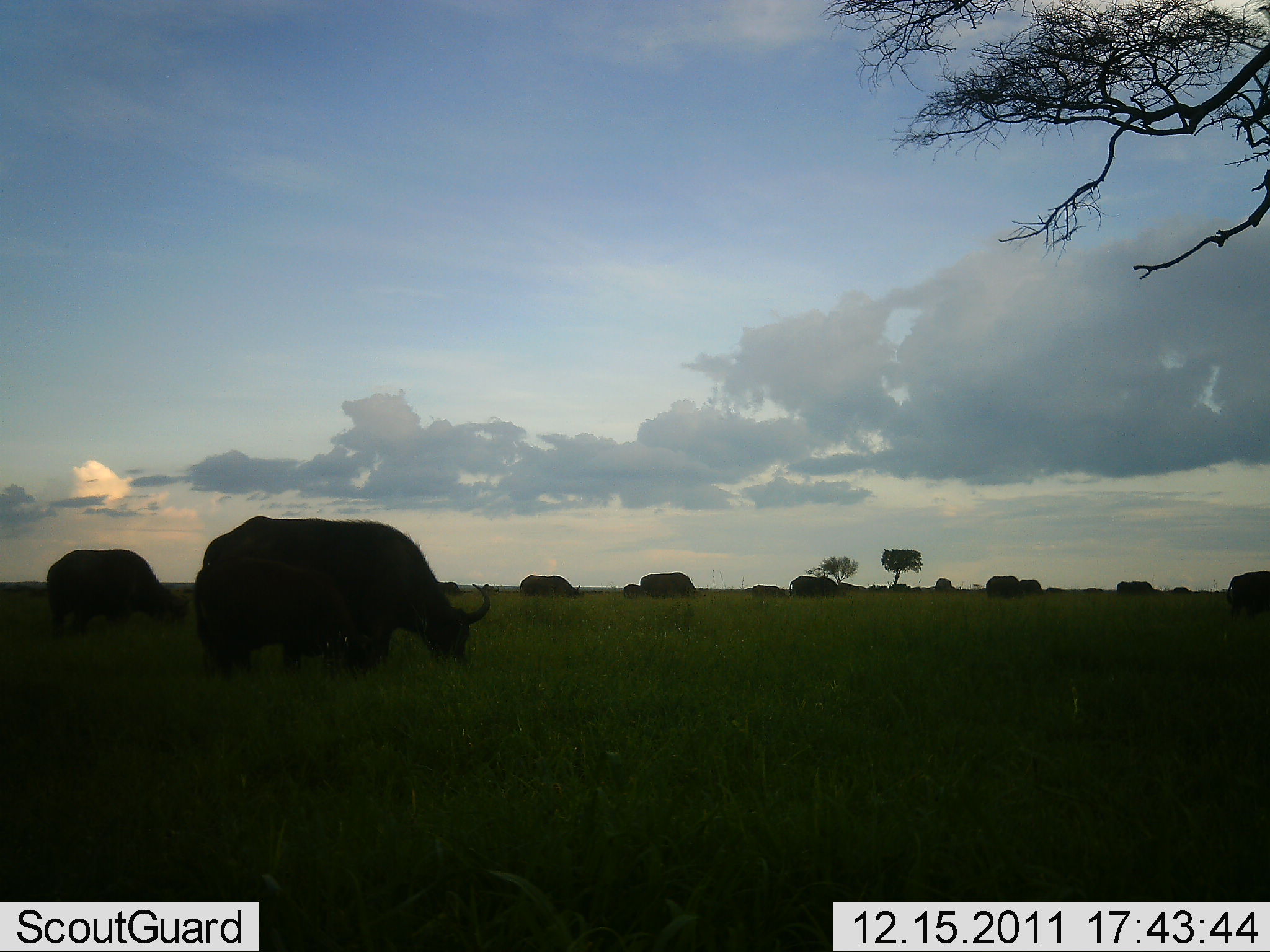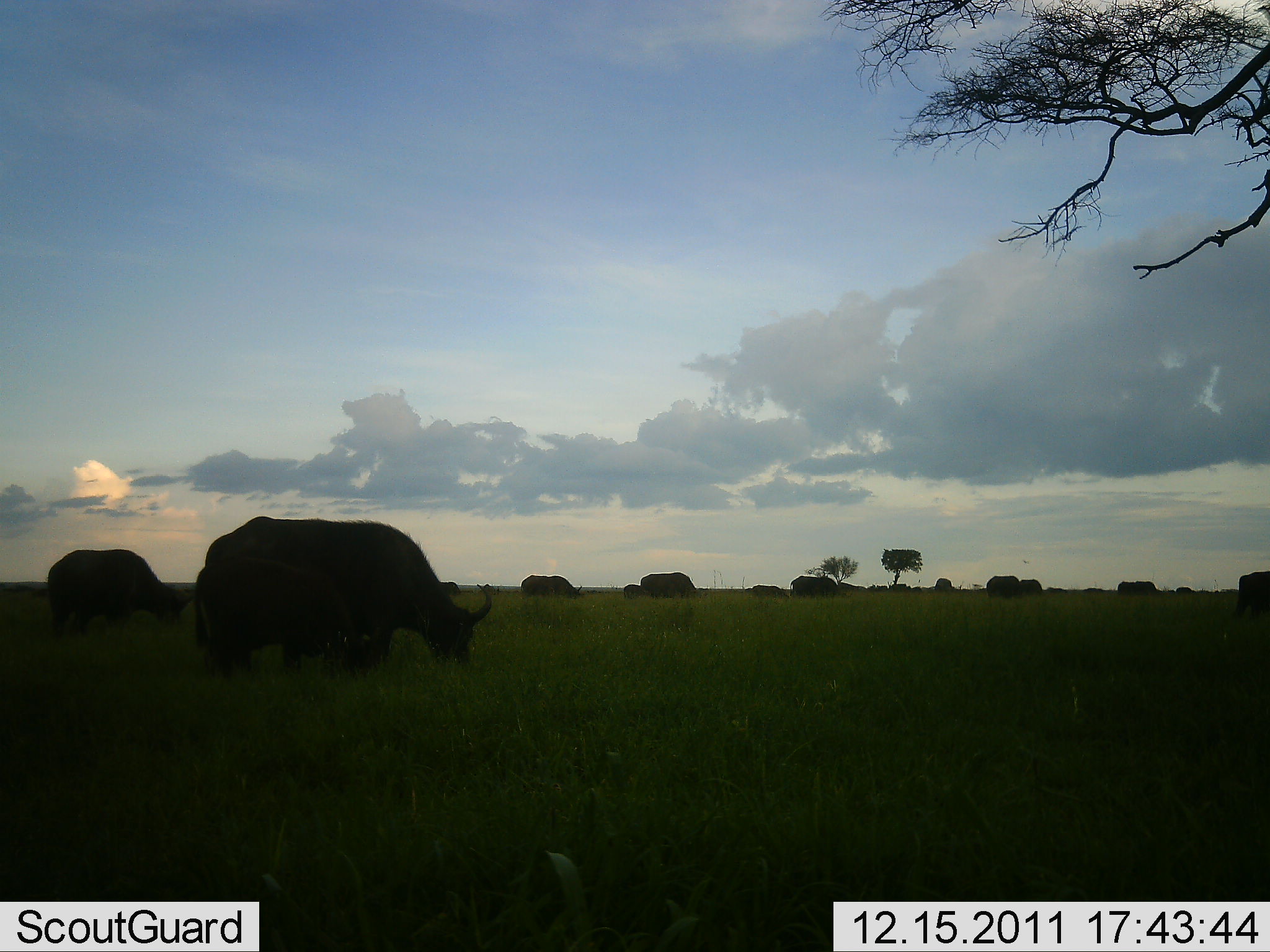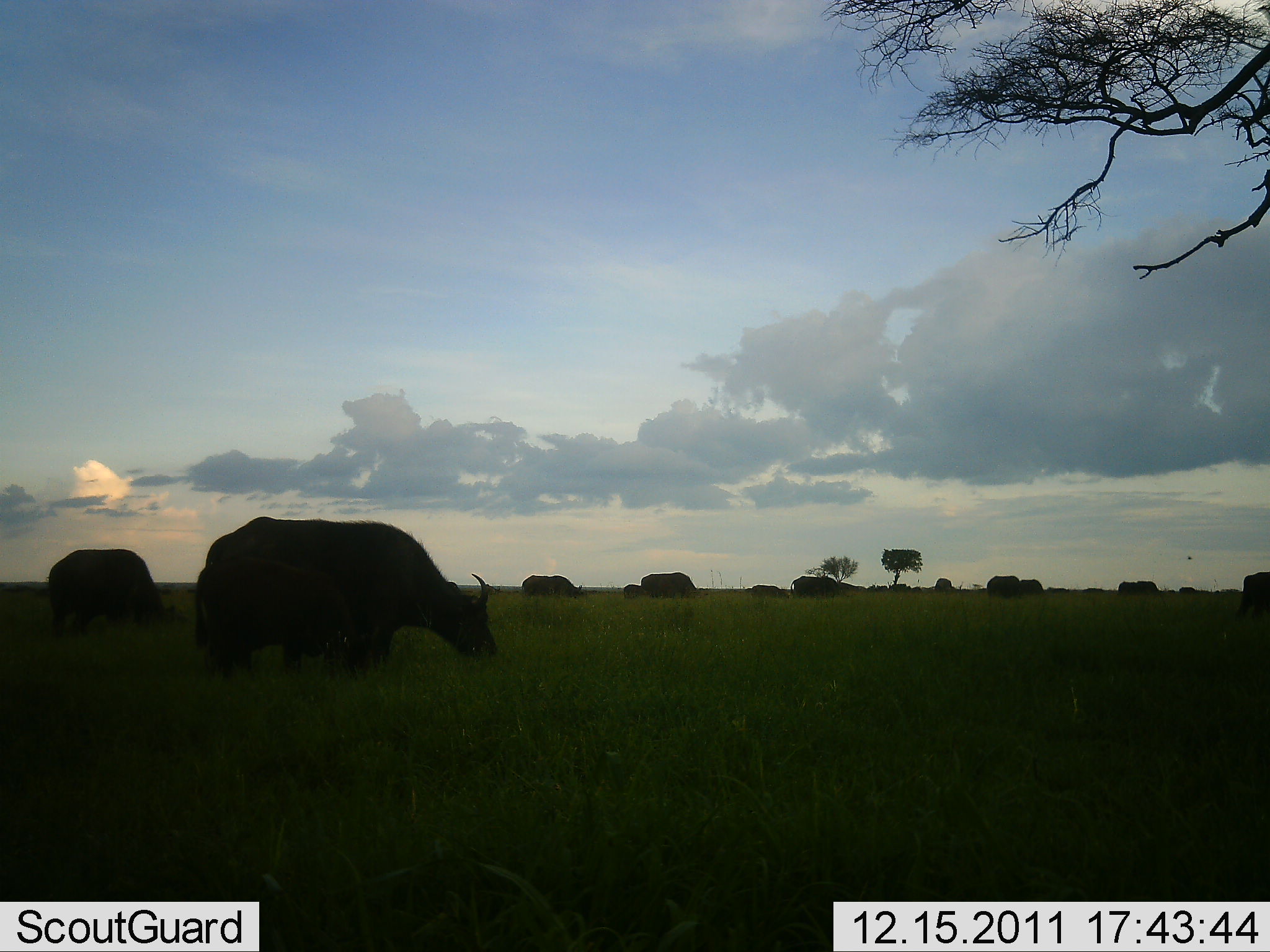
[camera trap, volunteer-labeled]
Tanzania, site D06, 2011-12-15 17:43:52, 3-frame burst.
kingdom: Animalia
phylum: Chordata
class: Mammalia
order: Artiodactyla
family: Bovidae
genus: Syncerus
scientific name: Syncerus caffer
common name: cape buffalo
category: buffalo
Buffalo (cape buffalo) (Syncerus caffer), count 11-50. Behavior (volunteer vote fractions): standing 67%, resting 0%, moving 17%, interacting 0%. Young present (vote fraction): 25%. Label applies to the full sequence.